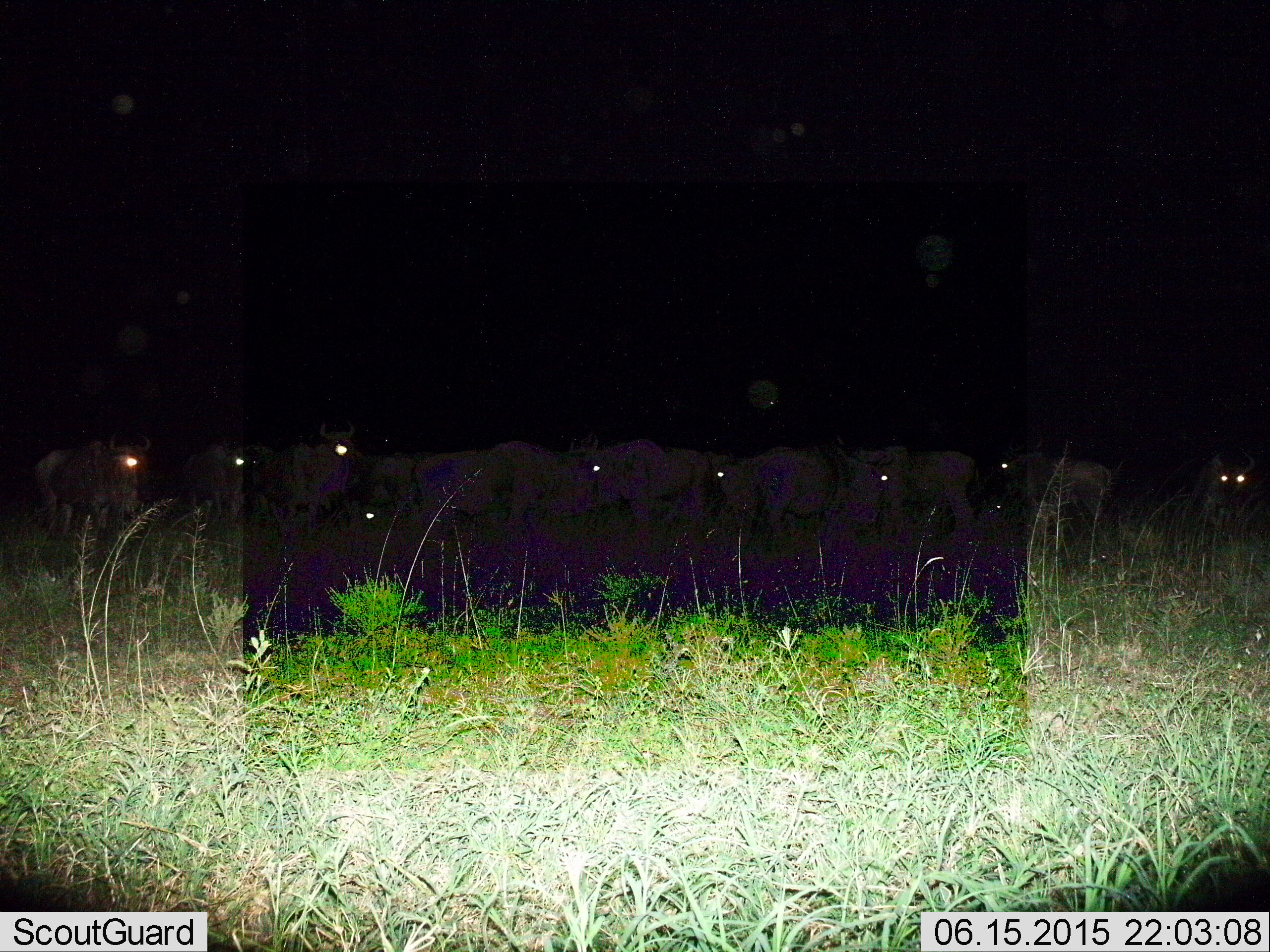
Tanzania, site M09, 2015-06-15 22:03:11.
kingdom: Animalia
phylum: Chordata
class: Mammalia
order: Artiodactyla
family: Bovidae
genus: Connochaetes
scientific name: Connochaetes taurinus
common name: blue wildebeest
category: wildebeest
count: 11-50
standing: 70%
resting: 10%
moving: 30%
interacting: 0%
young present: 0%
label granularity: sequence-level